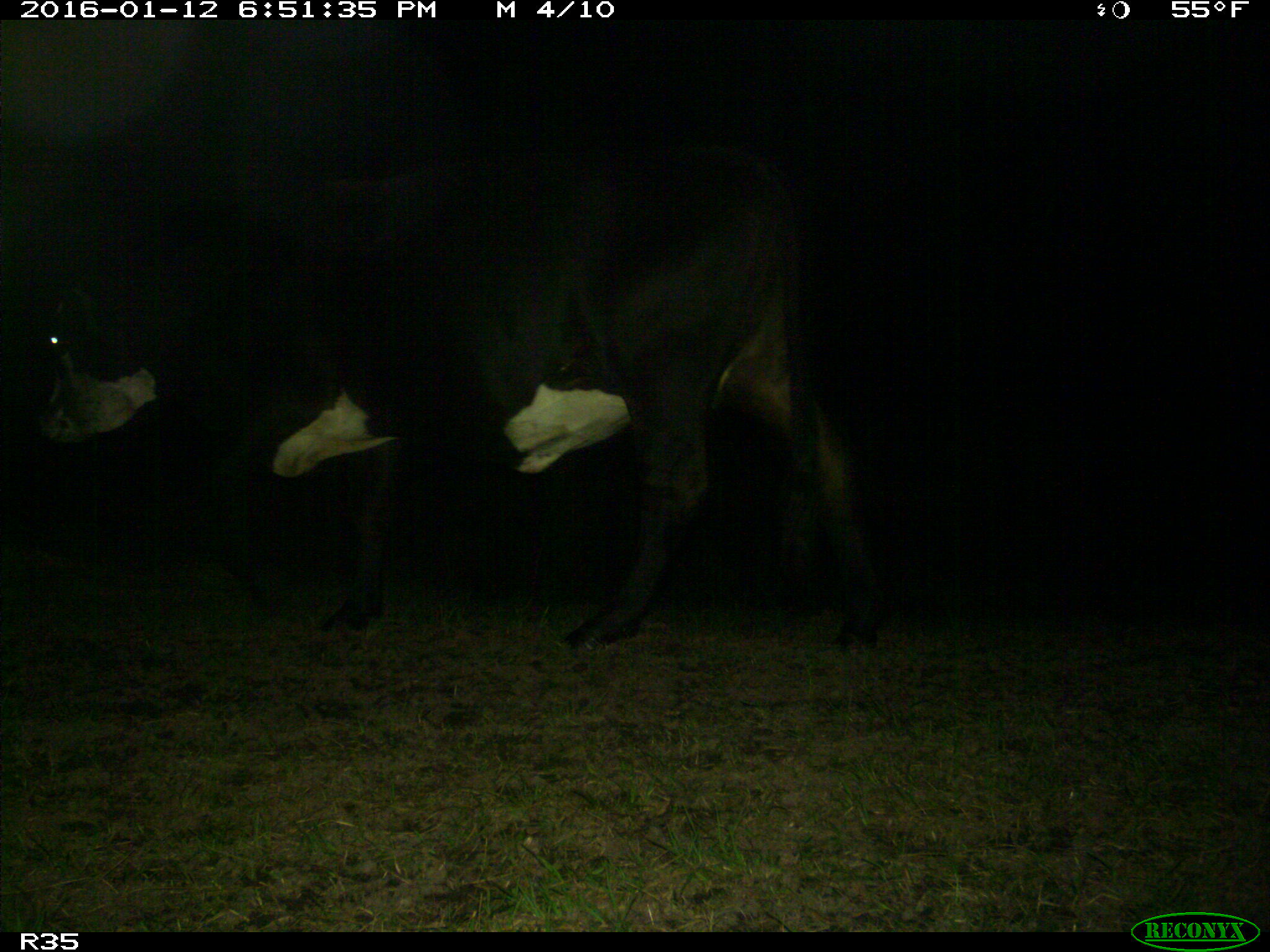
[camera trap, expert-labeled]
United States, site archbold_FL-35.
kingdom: Animalia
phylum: Chordata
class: Mammalia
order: Artiodactyla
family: Bovidae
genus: Bos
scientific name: Bos taurus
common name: domestic cow